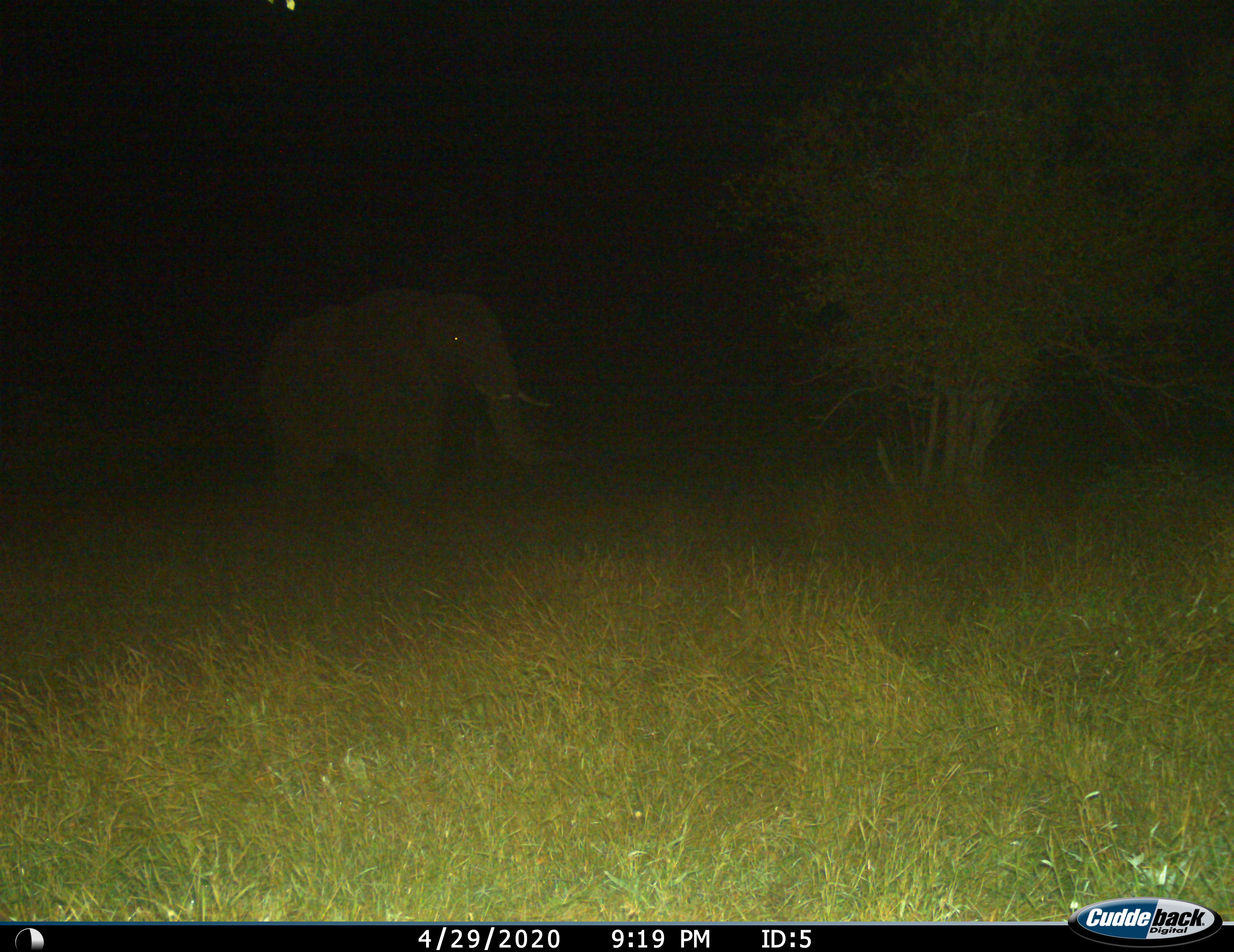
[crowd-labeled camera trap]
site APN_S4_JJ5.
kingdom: Animalia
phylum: Chordata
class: Mammalia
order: Proboscidea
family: Elephantidae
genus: Loxodonta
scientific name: Loxodonta africana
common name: african bush elephant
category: elephant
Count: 1.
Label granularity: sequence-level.